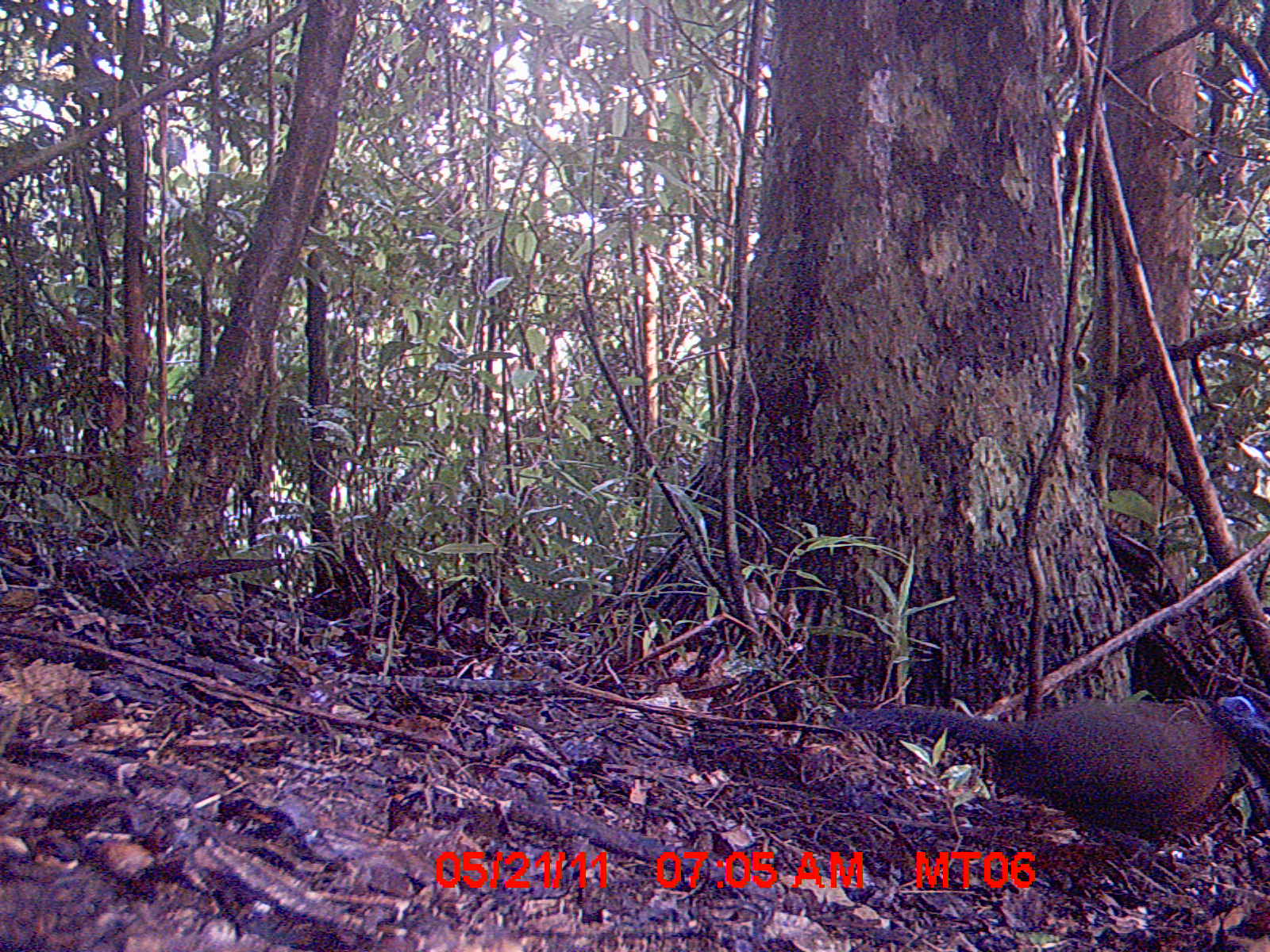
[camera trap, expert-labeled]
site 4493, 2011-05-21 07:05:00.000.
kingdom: Animalia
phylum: Chordata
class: Aves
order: Cuculiformes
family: Cuculidae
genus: Coua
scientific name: Coua serriana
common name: red-breasted coua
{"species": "Coua serriana (red-breasted coua)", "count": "1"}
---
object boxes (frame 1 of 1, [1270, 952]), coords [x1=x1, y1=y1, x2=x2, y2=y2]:
coua serriana: [x1=829, y1=693, x2=1270, y2=891]